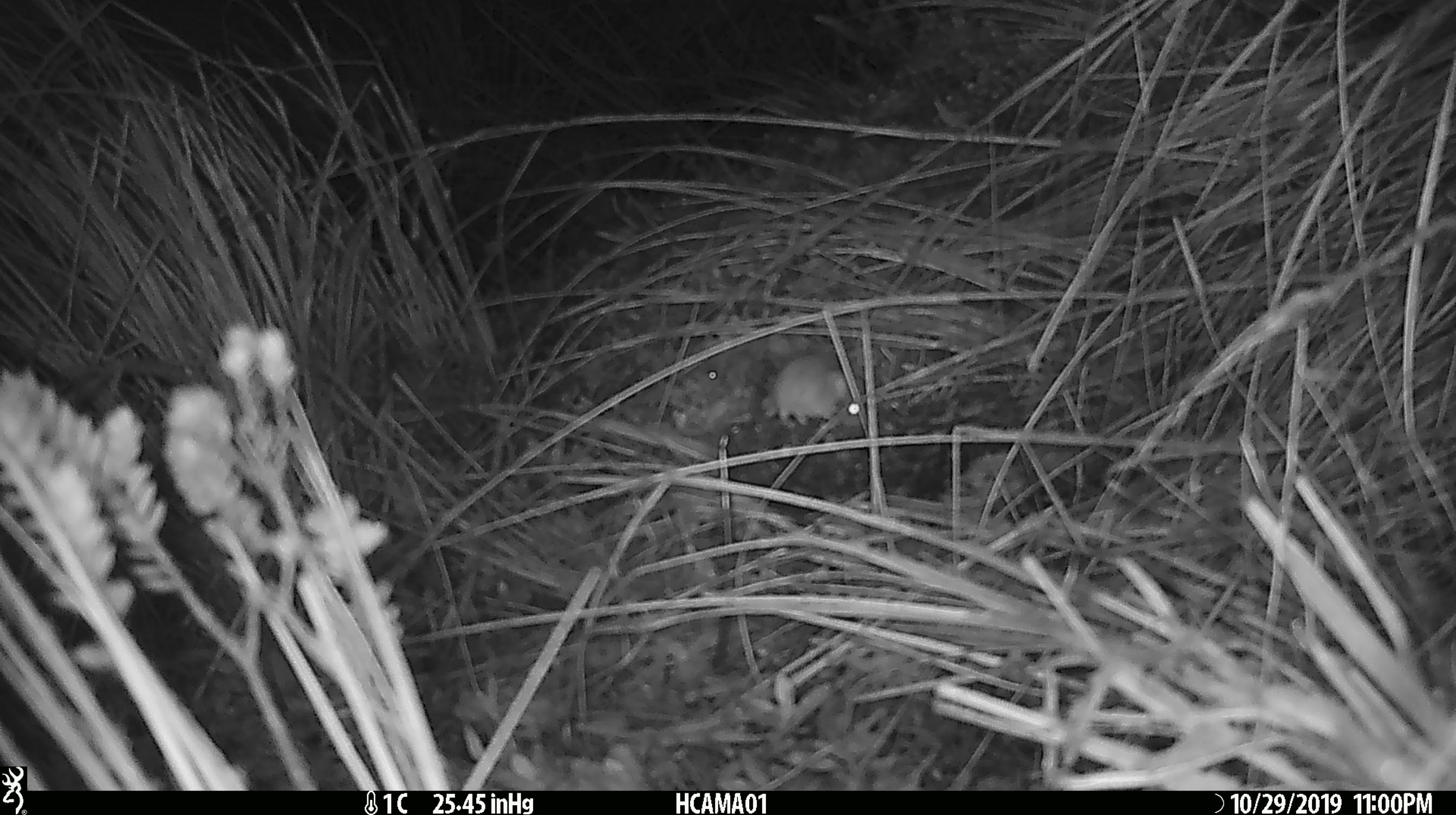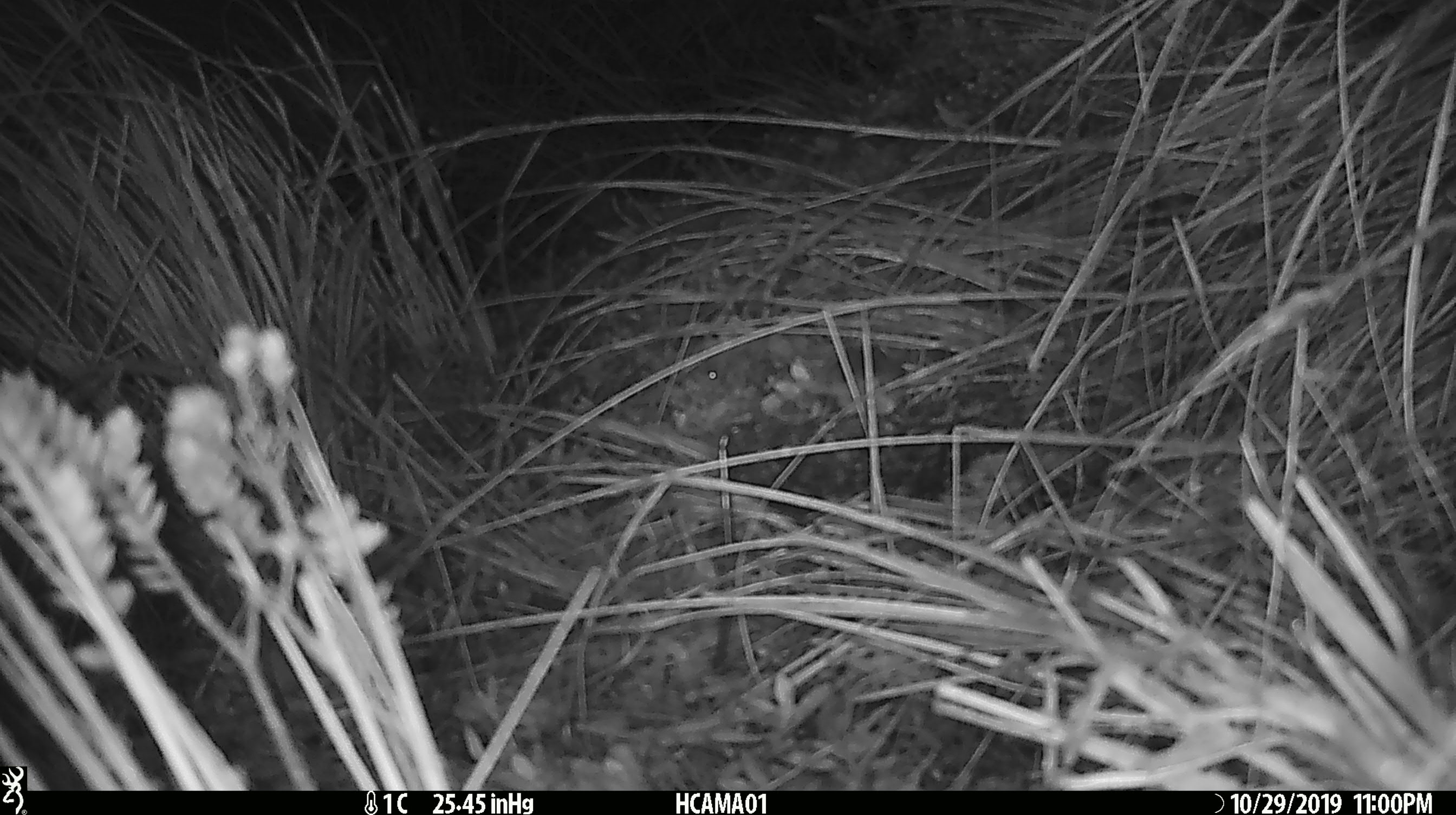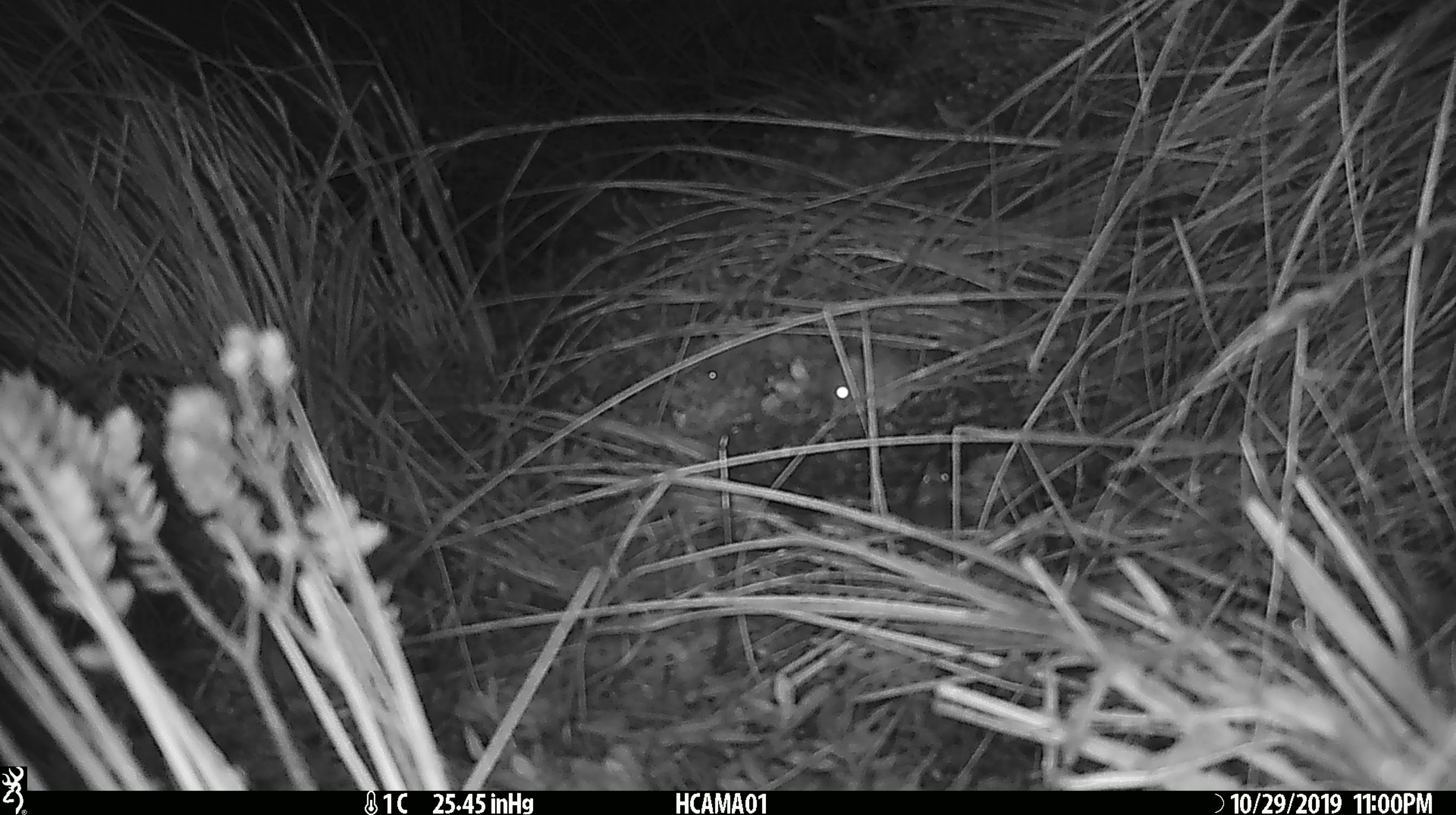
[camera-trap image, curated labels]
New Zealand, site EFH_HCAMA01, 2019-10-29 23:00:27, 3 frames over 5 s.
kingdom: Animalia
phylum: Chordata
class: Mammalia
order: Rodentia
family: Muridae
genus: Mus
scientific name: Mus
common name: mouse